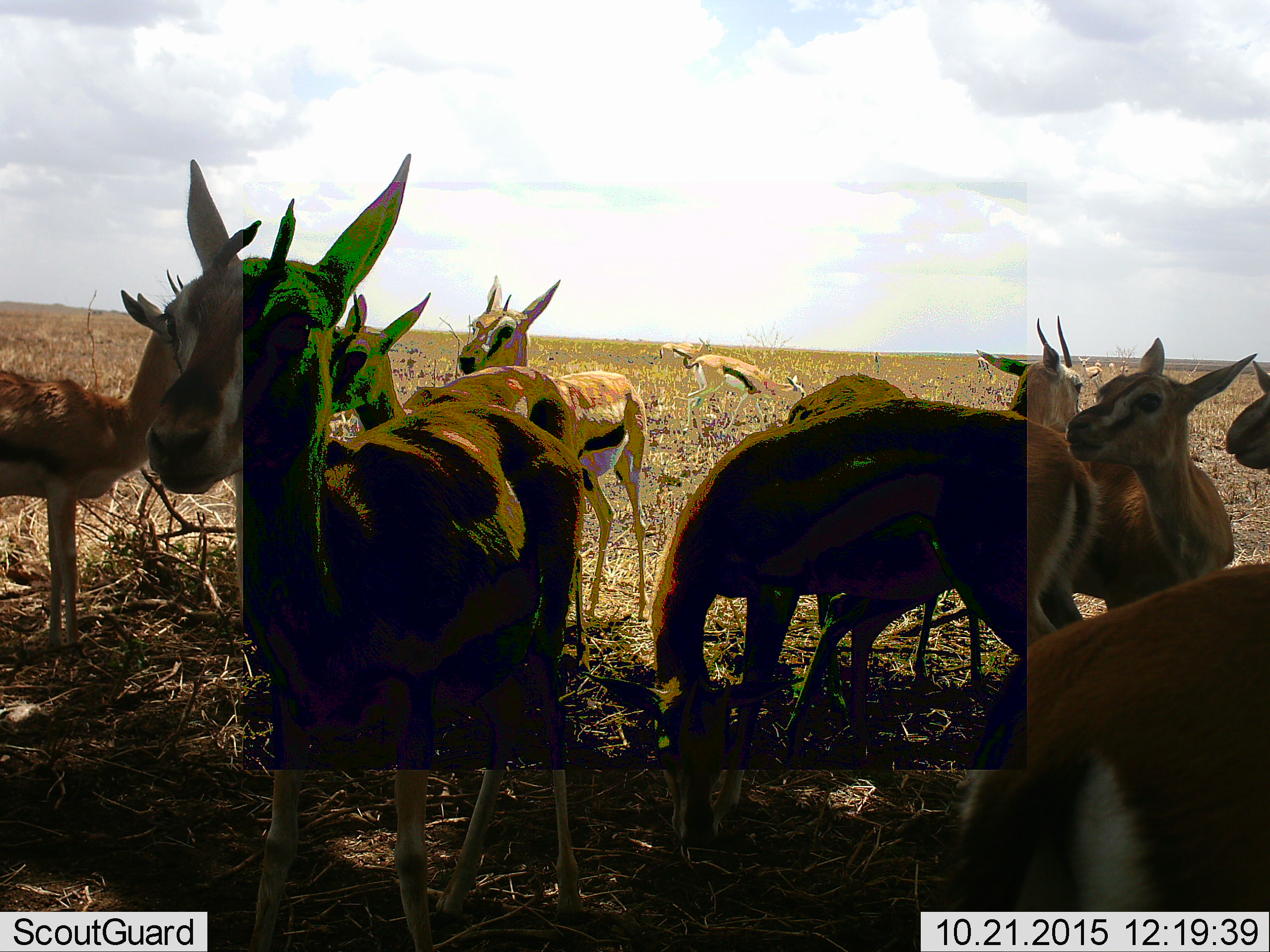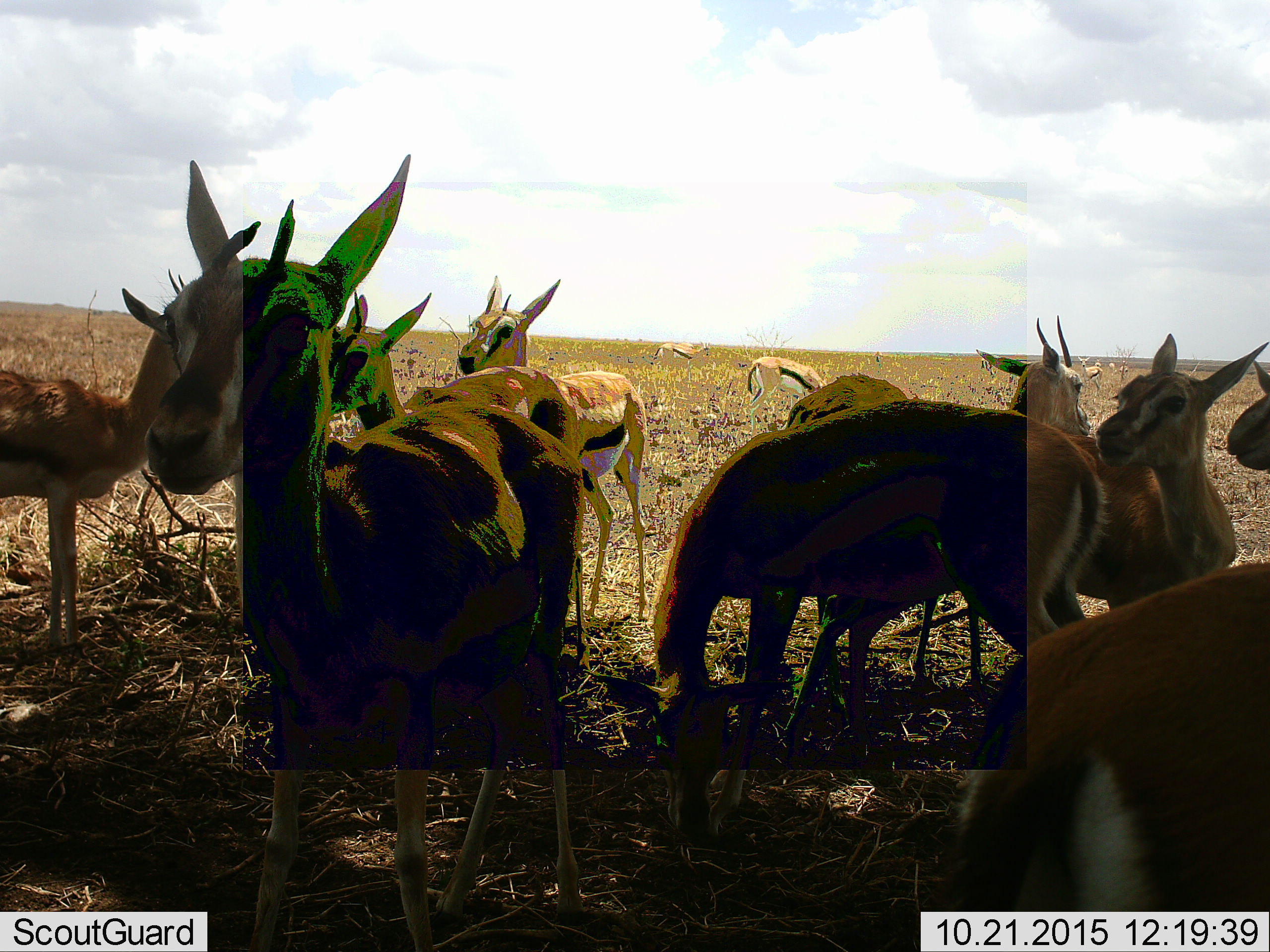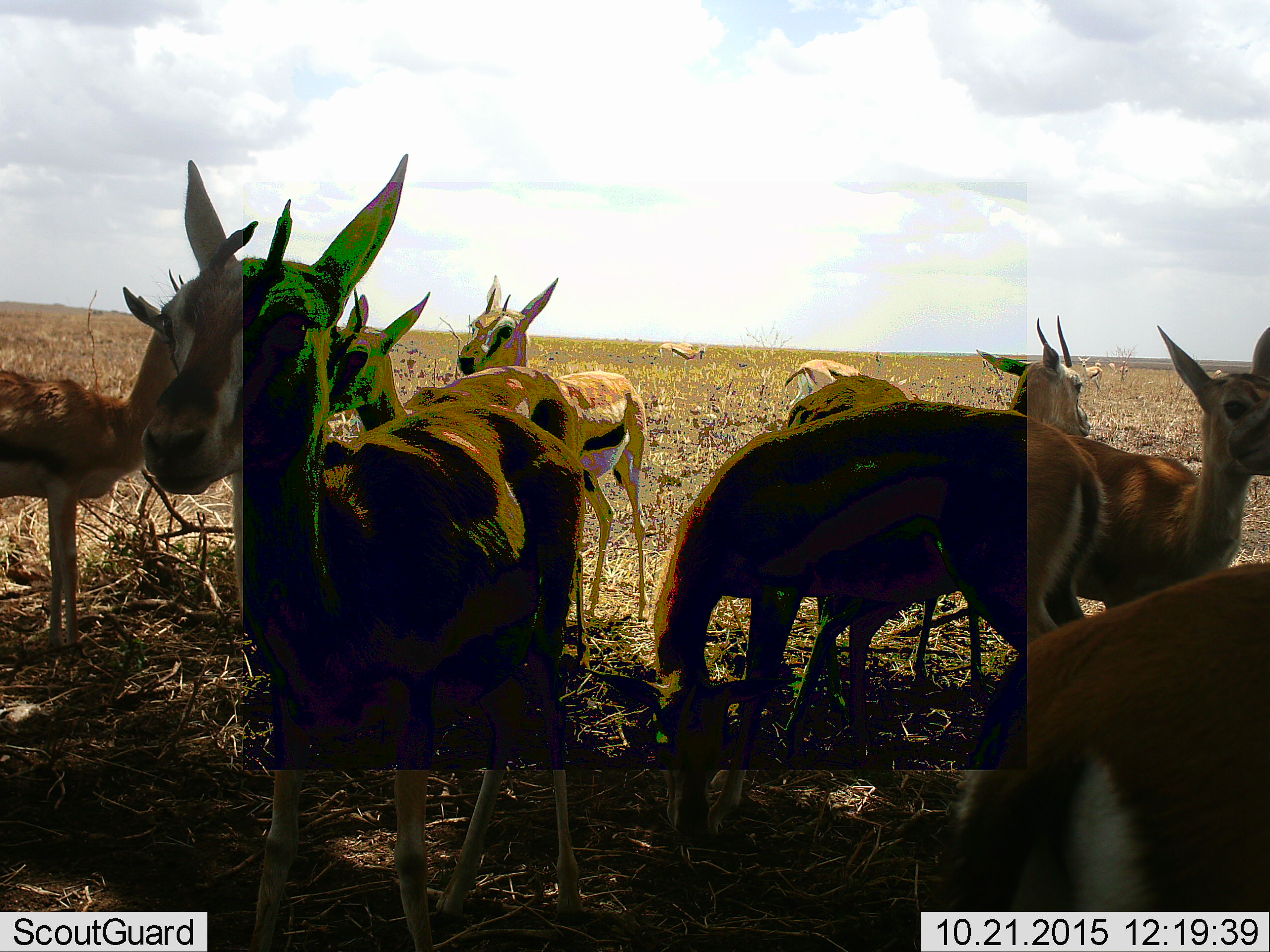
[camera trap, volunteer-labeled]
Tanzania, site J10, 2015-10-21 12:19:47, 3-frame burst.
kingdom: Animalia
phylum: Chordata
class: Mammalia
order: Artiodactyla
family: Bovidae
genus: Eudorcas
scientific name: Eudorcas thomsonii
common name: thomson's gazelle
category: gazellethomsons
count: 11-50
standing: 89%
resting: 11%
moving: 56%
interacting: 22%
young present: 22%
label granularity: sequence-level